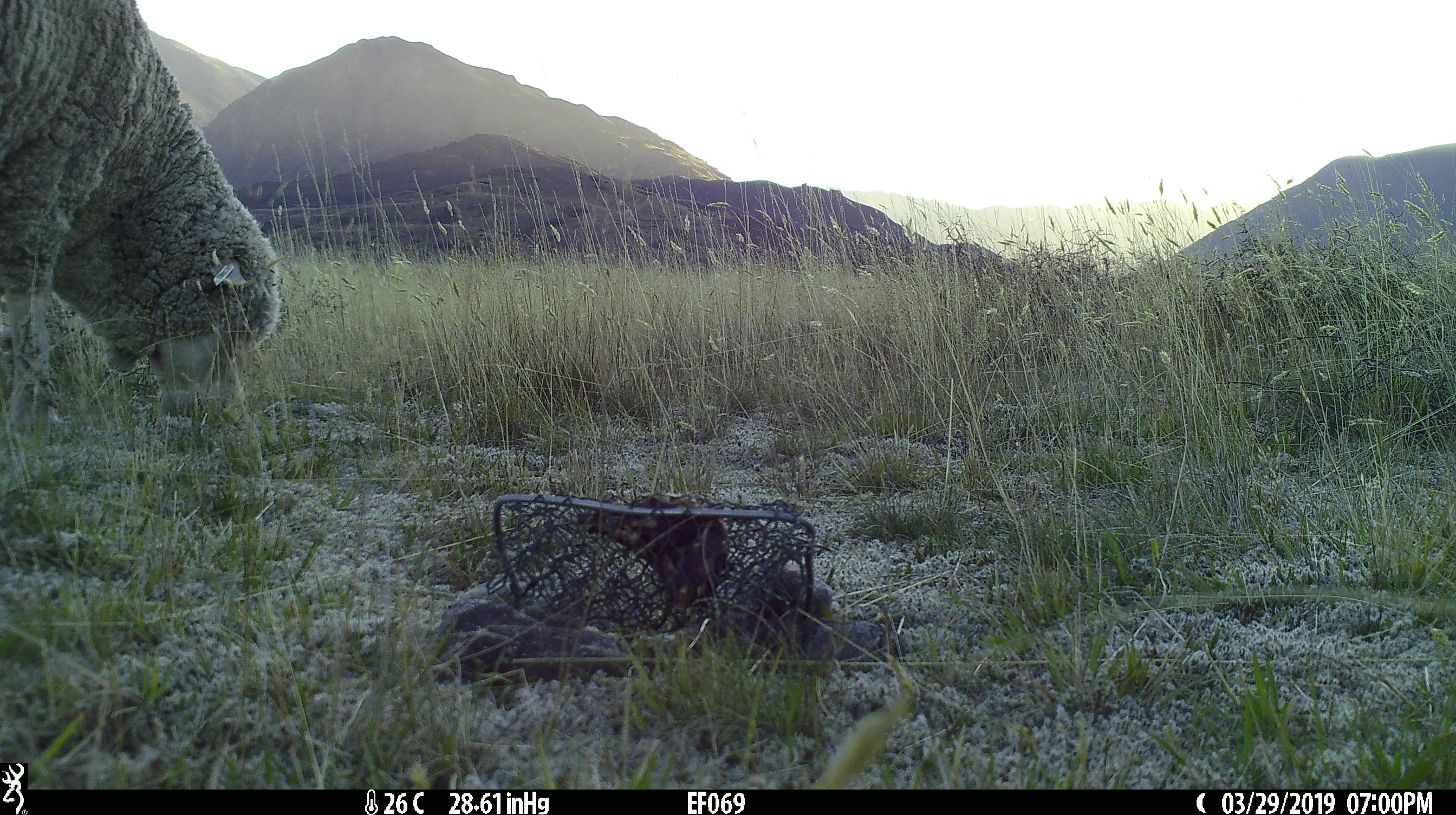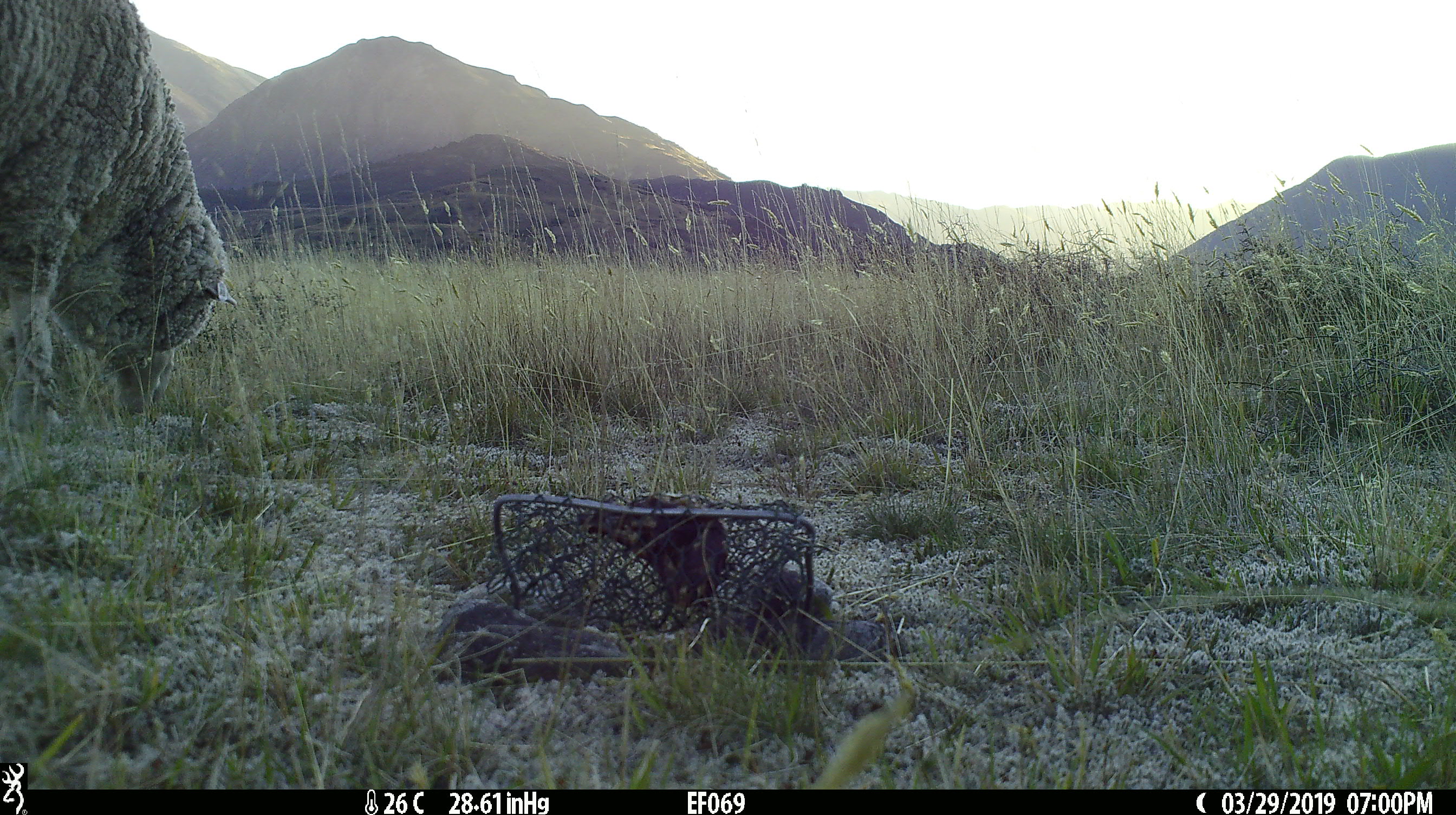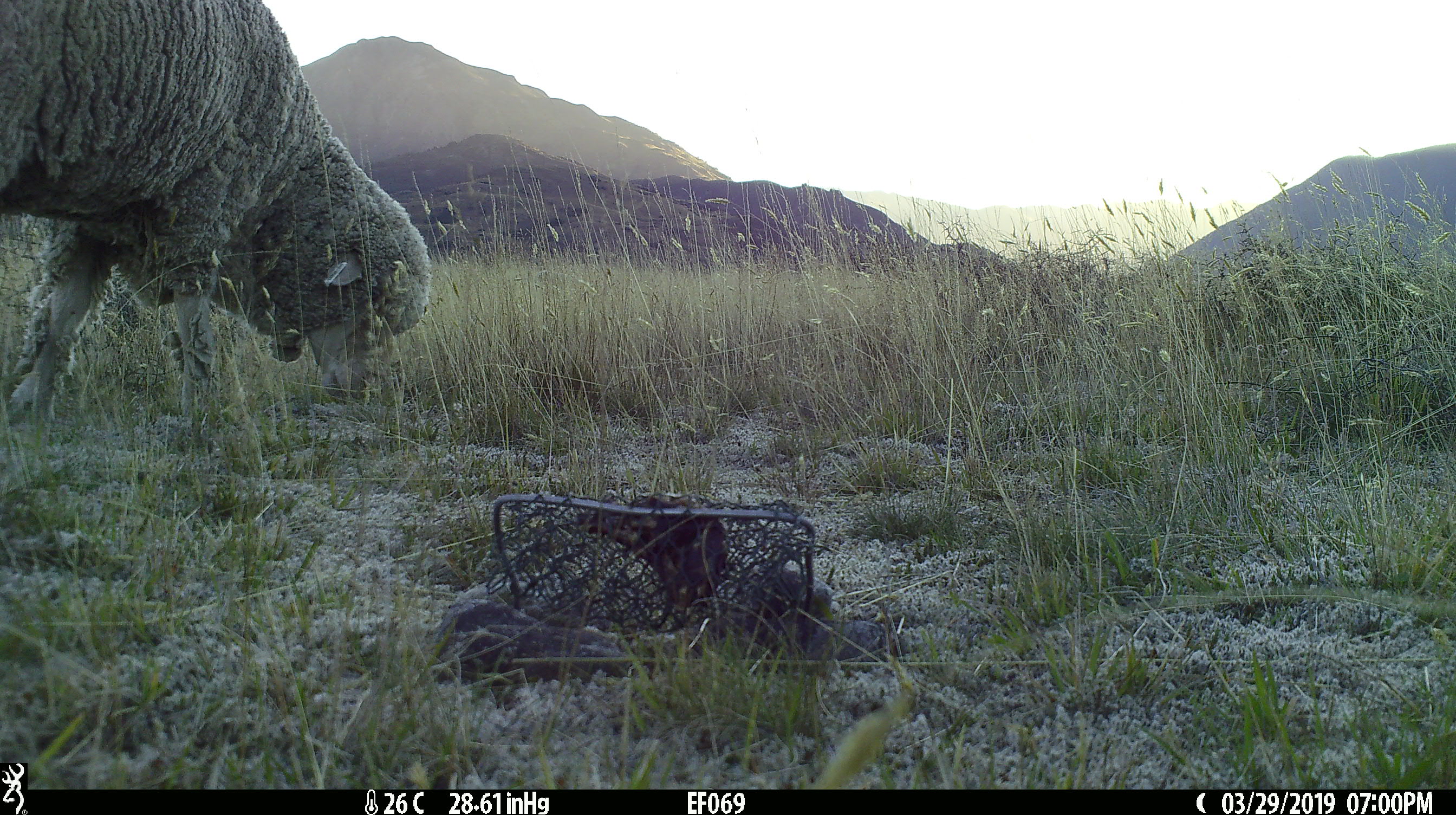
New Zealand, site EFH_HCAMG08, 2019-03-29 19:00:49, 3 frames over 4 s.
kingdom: Animalia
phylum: Chordata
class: Mammalia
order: Artiodactyla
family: Bovidae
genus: Ovis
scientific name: Ovis aries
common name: domestic sheep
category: sheep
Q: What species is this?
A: Sheep (domestic sheep) (Ovis aries).